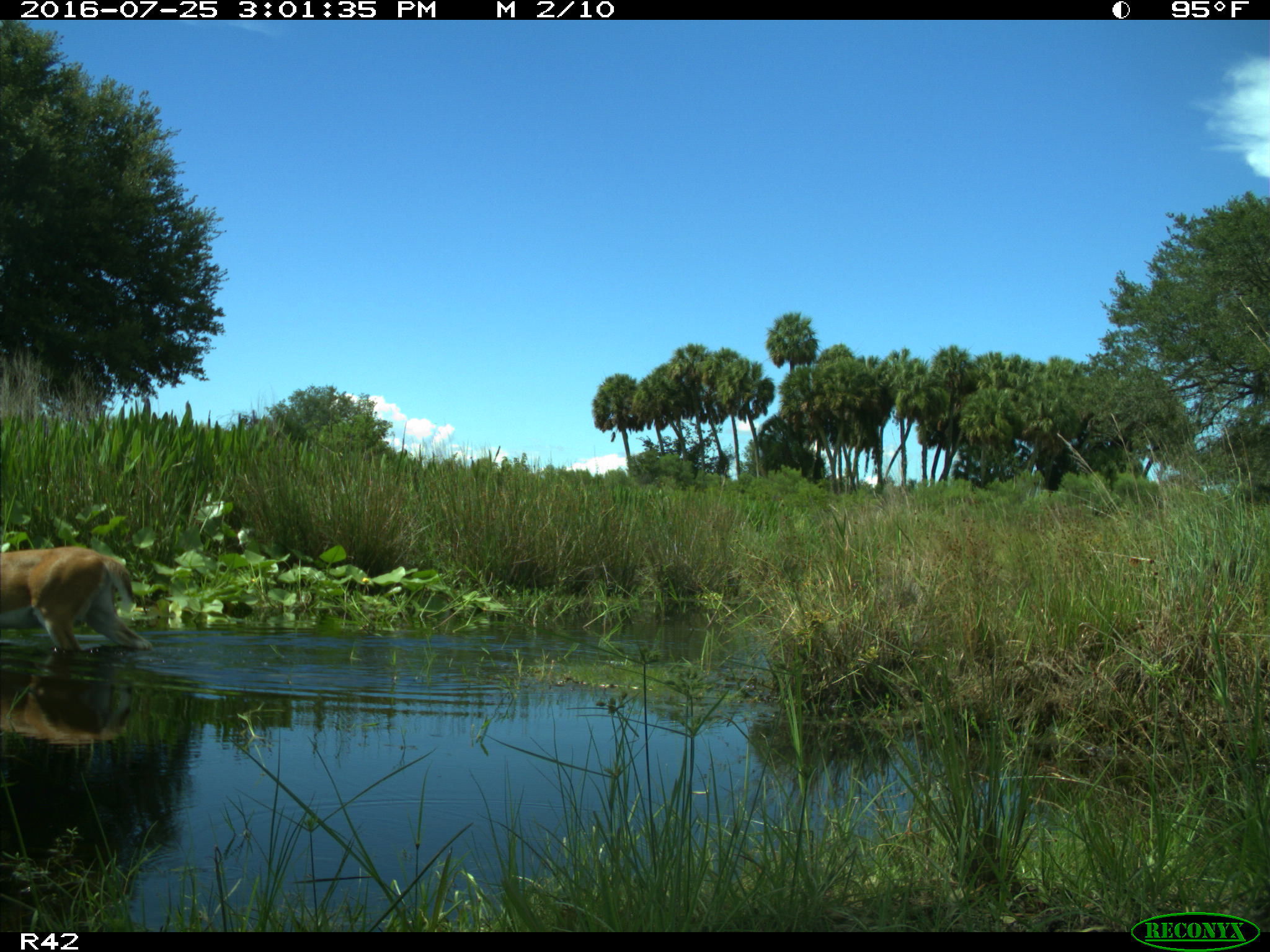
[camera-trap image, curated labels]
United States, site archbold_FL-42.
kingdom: Animalia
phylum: Chordata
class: Mammalia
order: Artiodactyla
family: Cervidae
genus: Odocoileus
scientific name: Odocoileus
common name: deer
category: unidentified deer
Unidentified deer (deer) (Odocoileus).